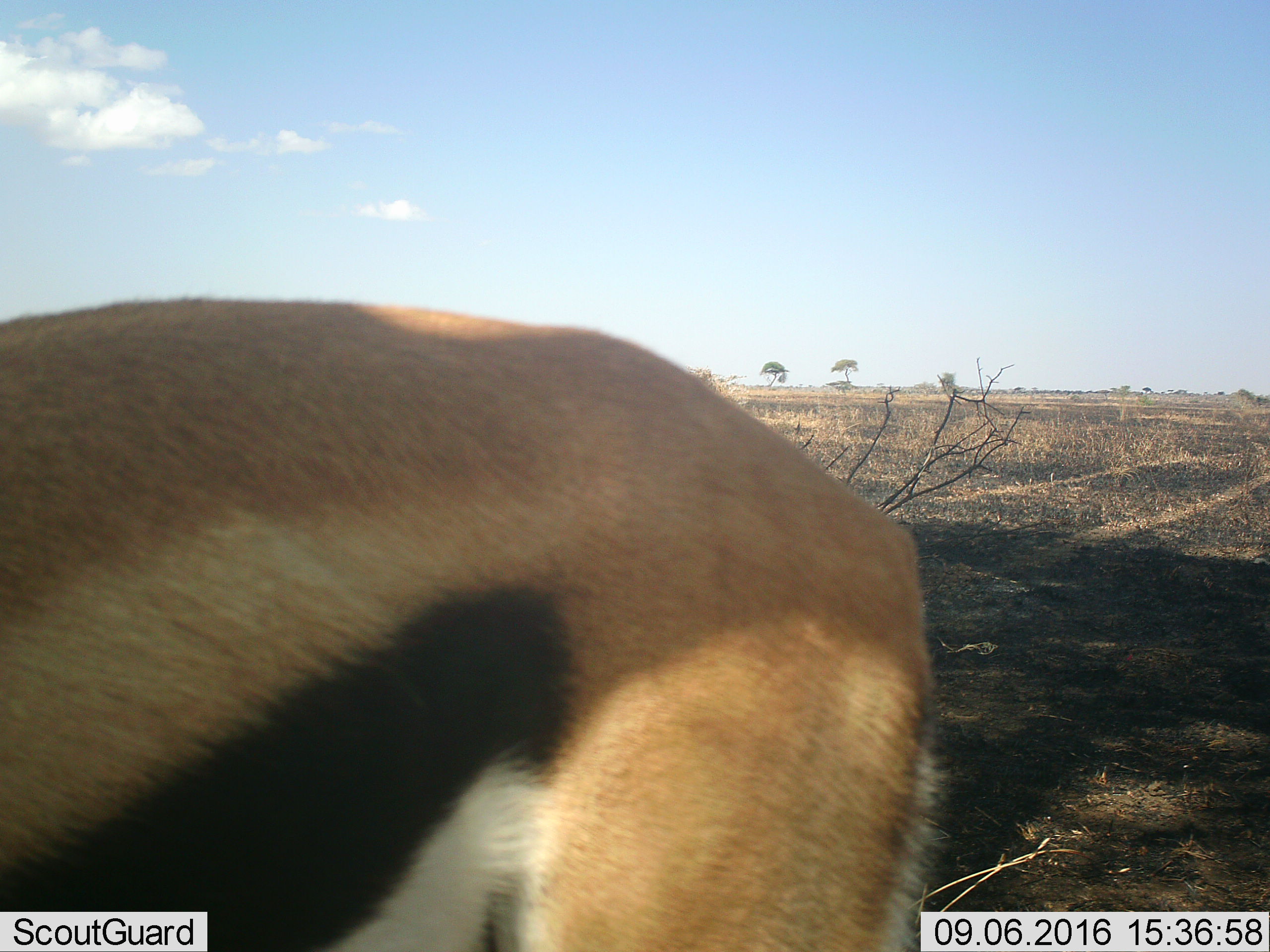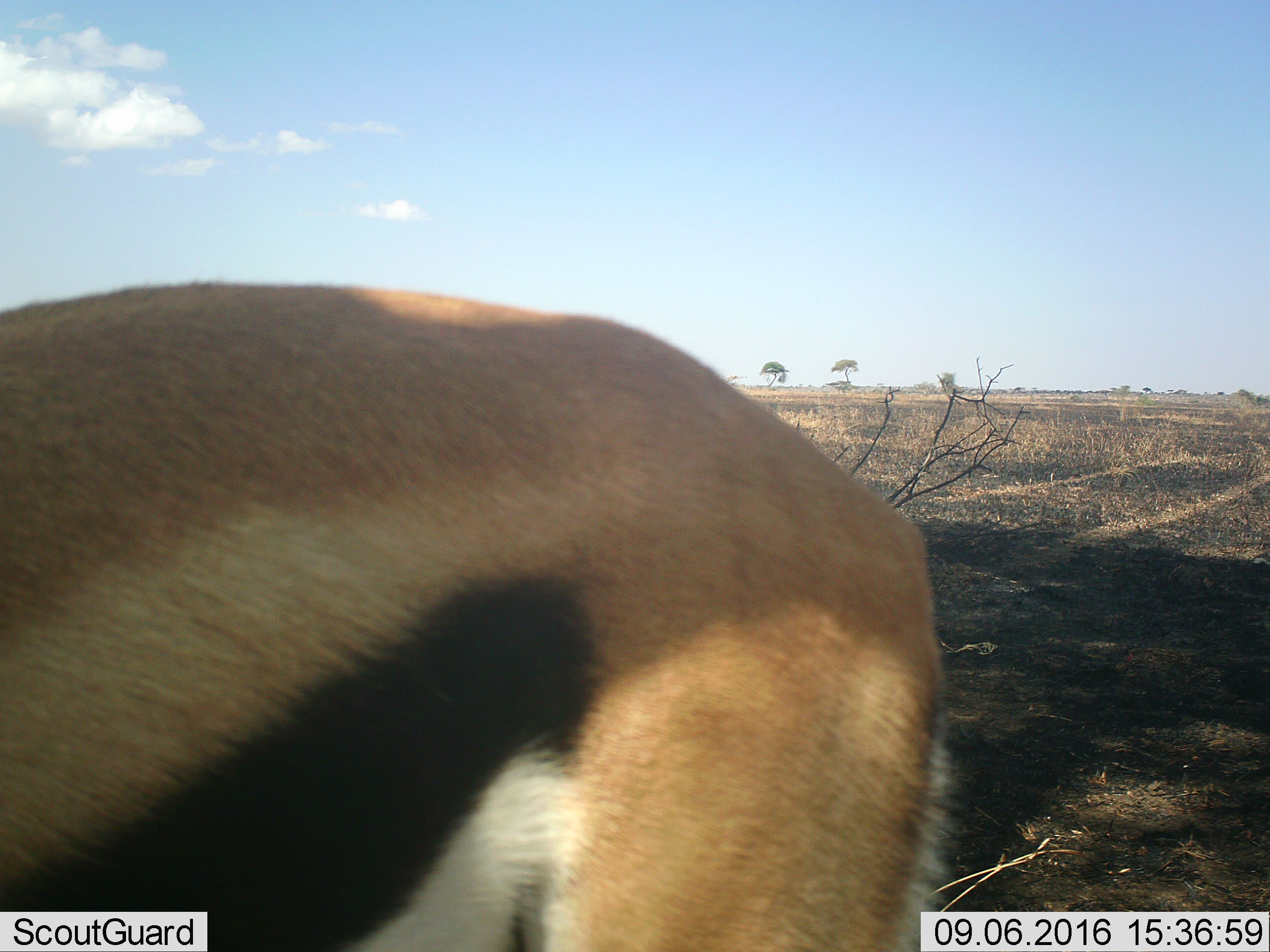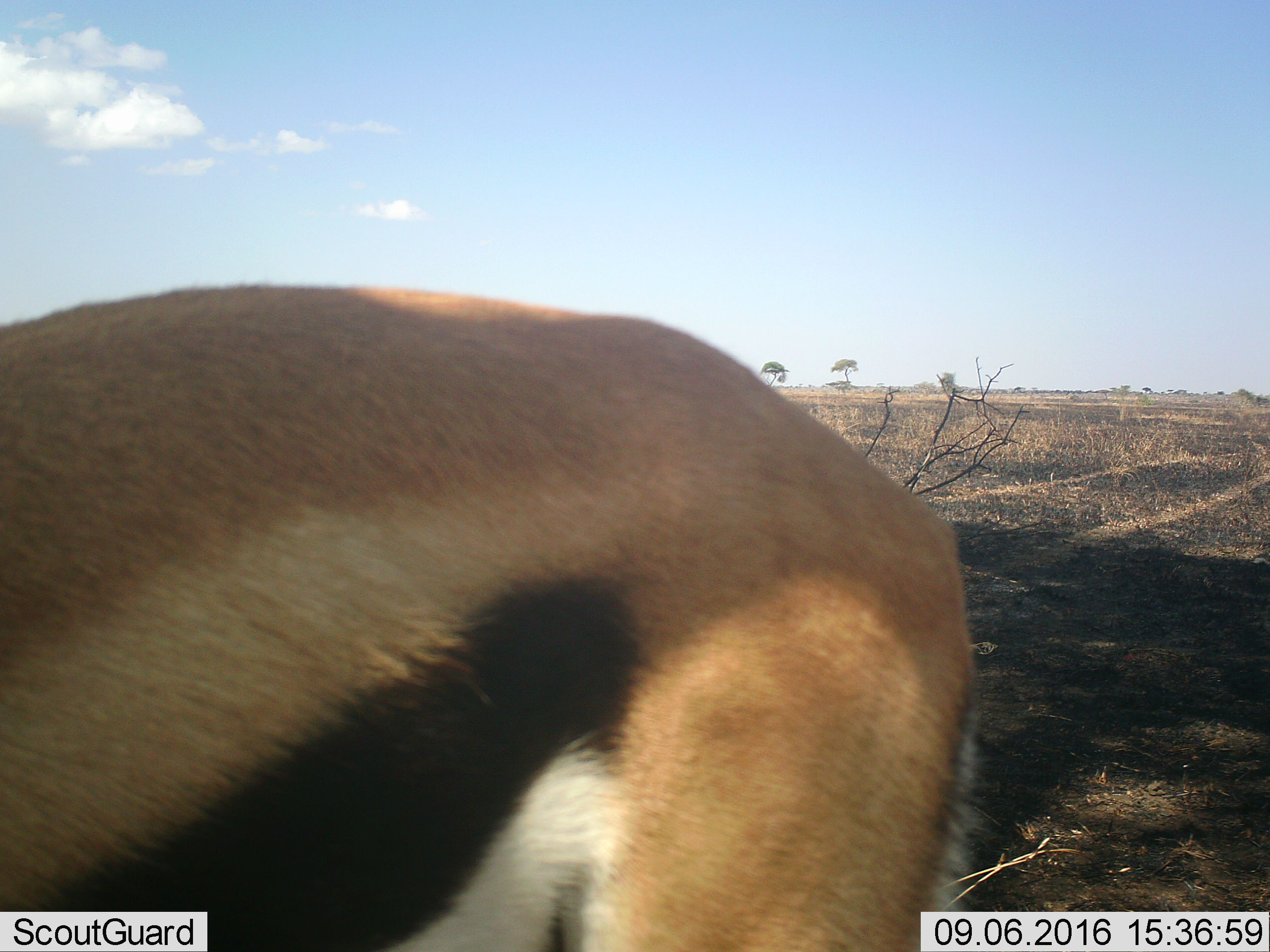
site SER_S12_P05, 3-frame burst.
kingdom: Animalia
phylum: Chordata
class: Mammalia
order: Artiodactyla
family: Bovidae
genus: Eudorcas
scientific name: Eudorcas thomsonii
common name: thomson's gazelle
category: gazellethomsons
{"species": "gazellethomsons (thomson's gazelle) (Eudorcas thomsonii)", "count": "1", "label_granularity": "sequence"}